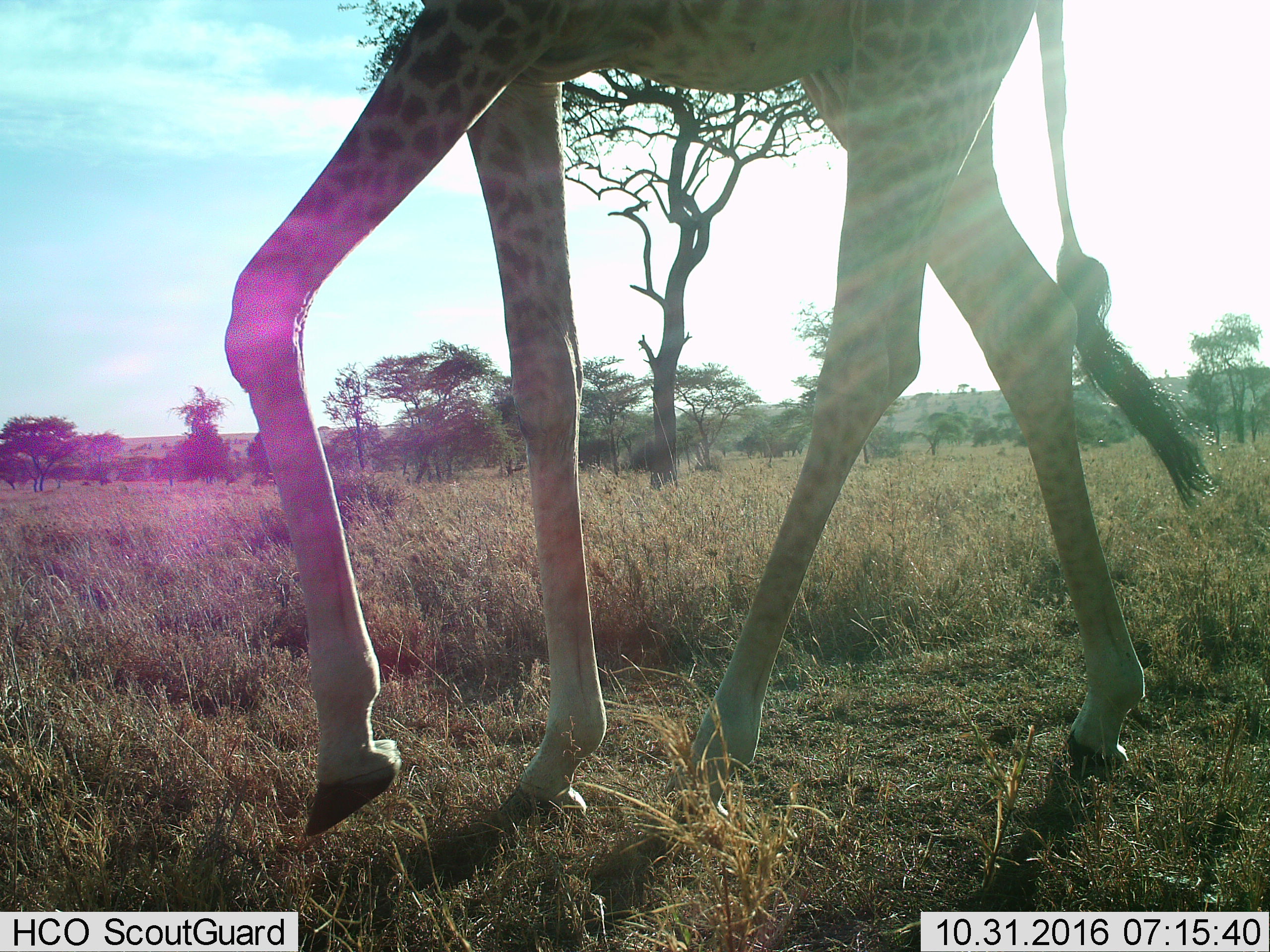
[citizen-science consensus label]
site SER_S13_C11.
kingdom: Animalia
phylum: Chordata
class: Mammalia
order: Artiodactyla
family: Giraffidae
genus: Giraffa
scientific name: Giraffa camelopardalis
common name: giraffe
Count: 1.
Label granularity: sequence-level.